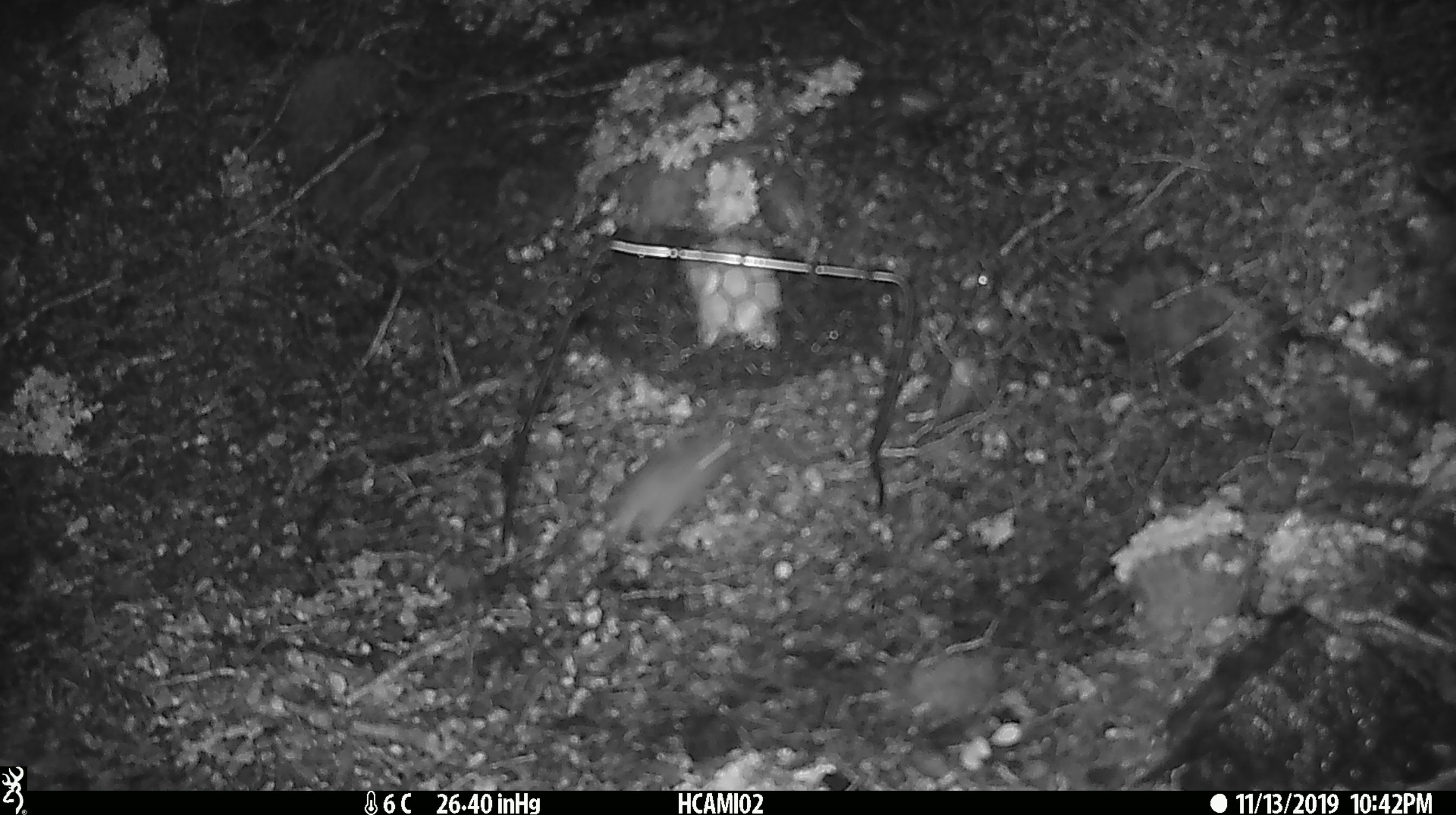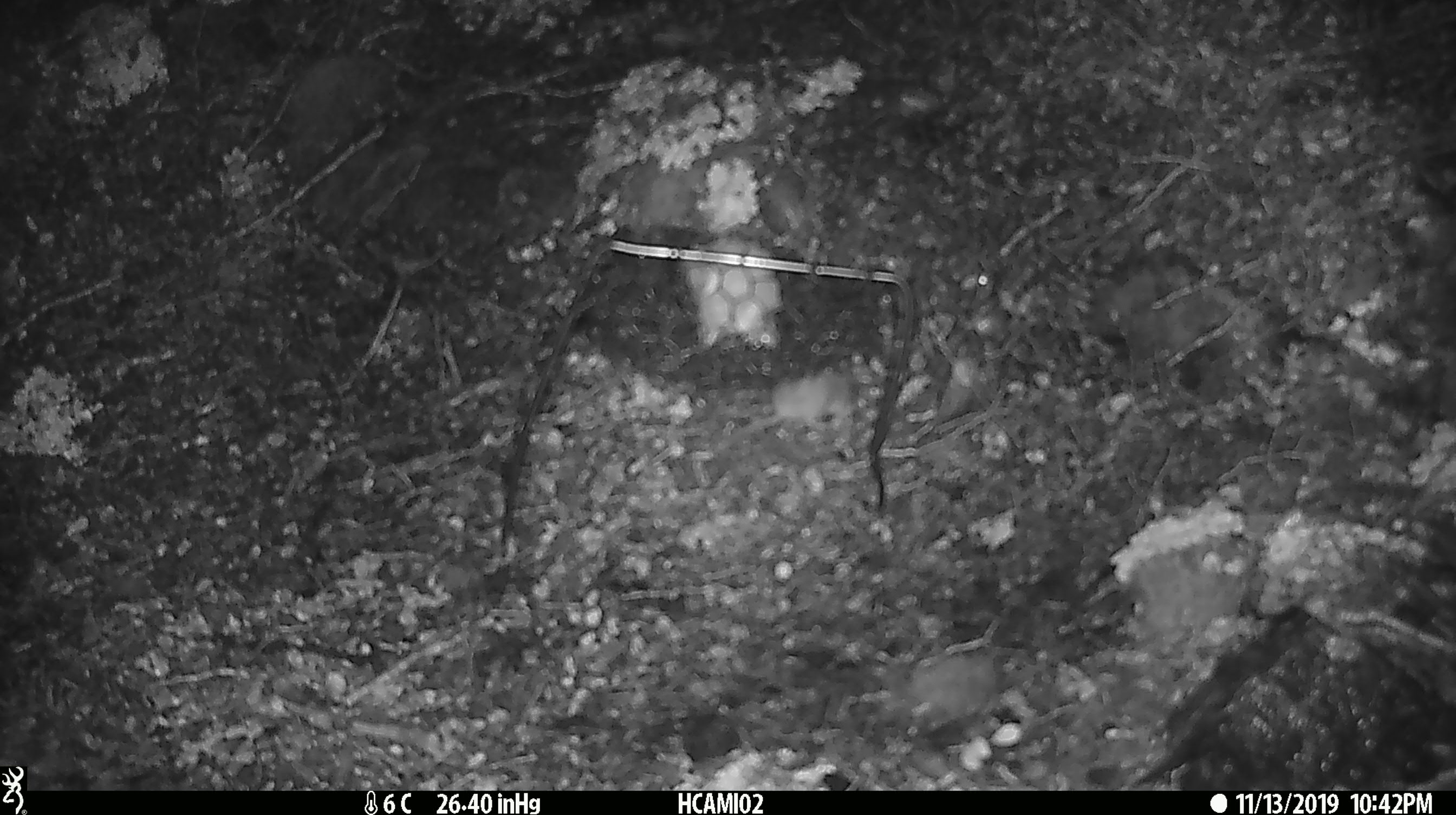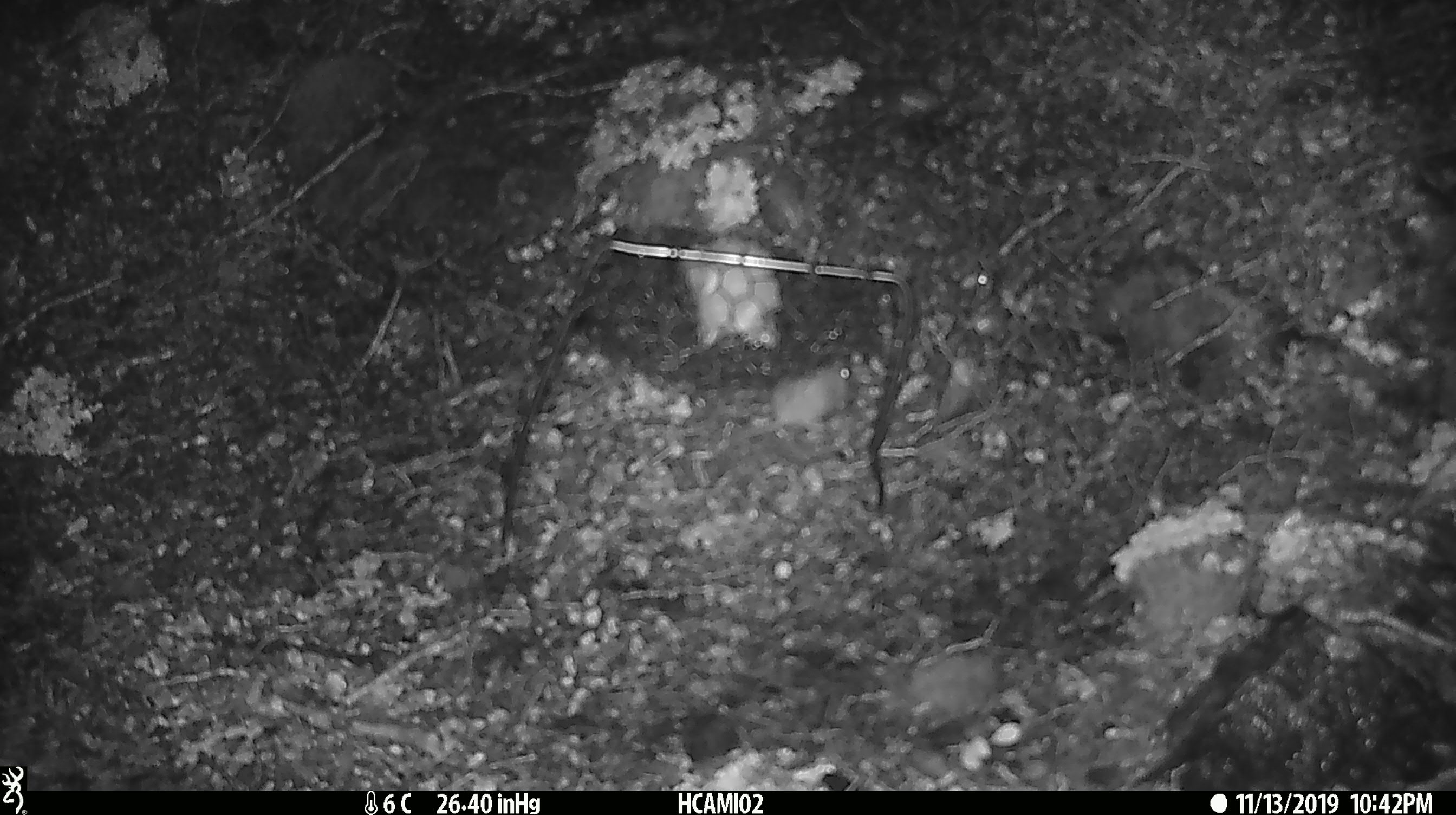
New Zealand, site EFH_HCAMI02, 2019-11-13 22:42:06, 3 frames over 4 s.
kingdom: Animalia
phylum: Chordata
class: Mammalia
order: Rodentia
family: Muridae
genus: Mus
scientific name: Mus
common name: mouse